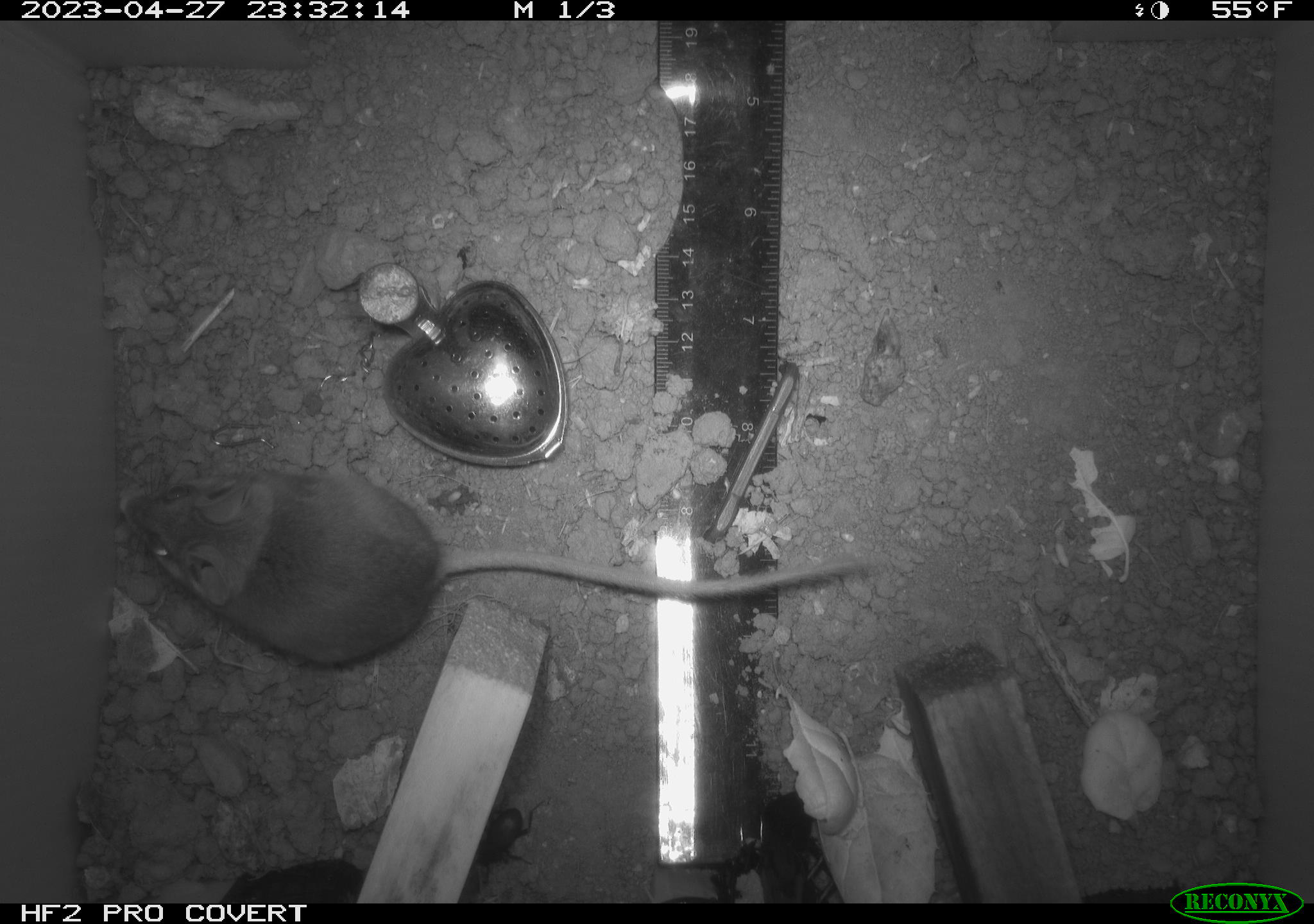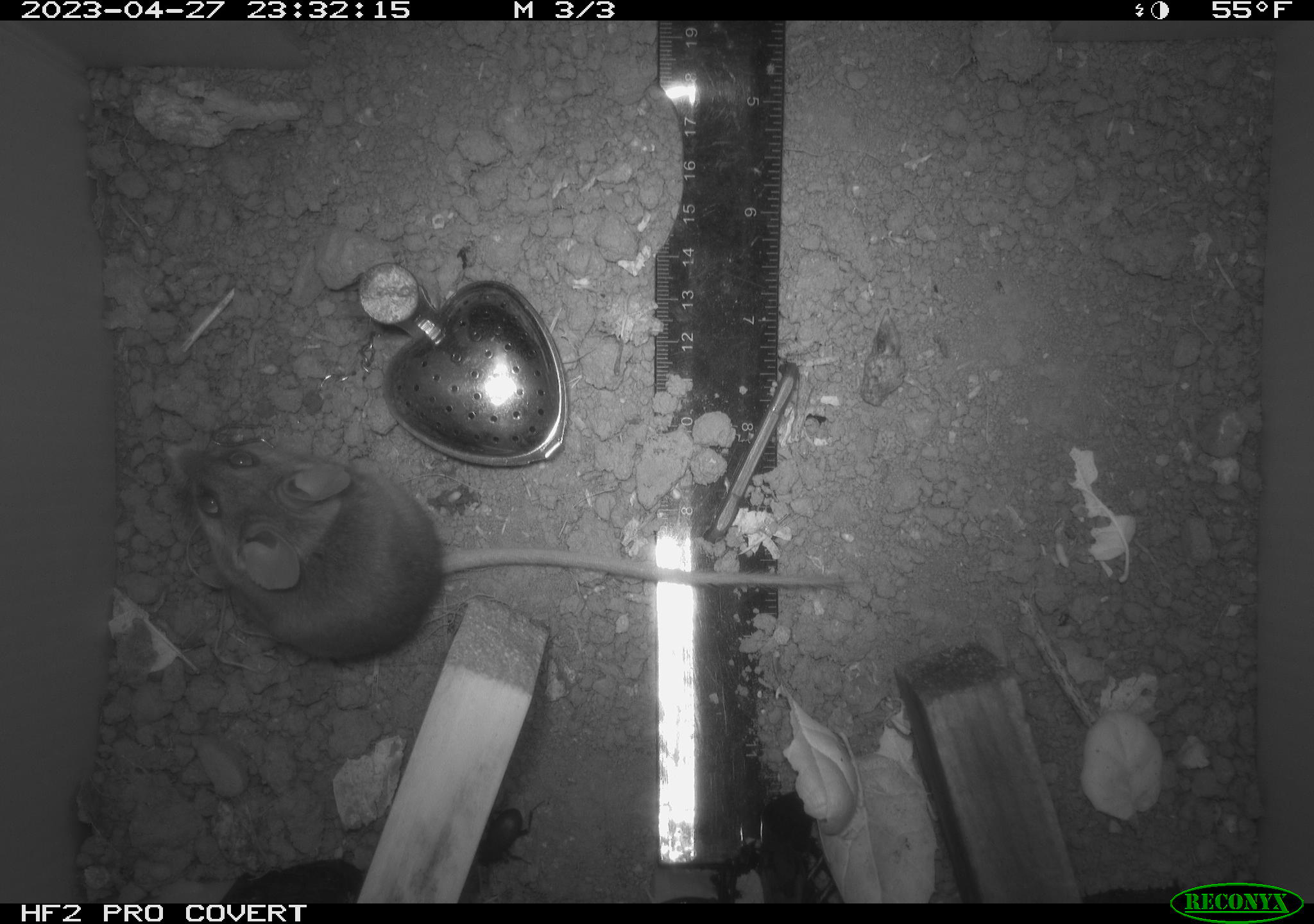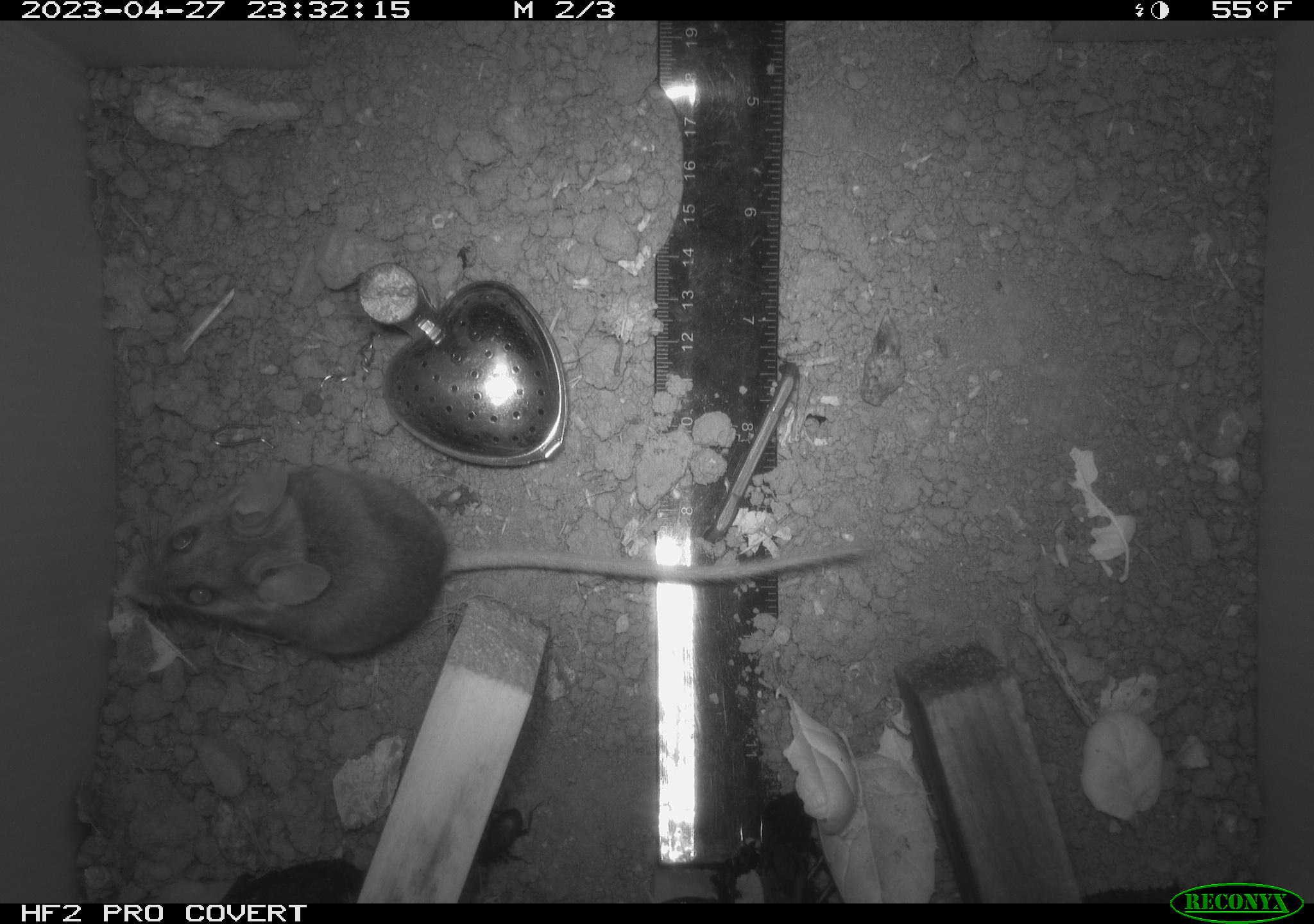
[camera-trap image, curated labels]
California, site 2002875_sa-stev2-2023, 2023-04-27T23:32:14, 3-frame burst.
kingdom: Animalia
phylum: Chordata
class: Mammalia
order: Rodentia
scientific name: Rodentia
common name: mouse species